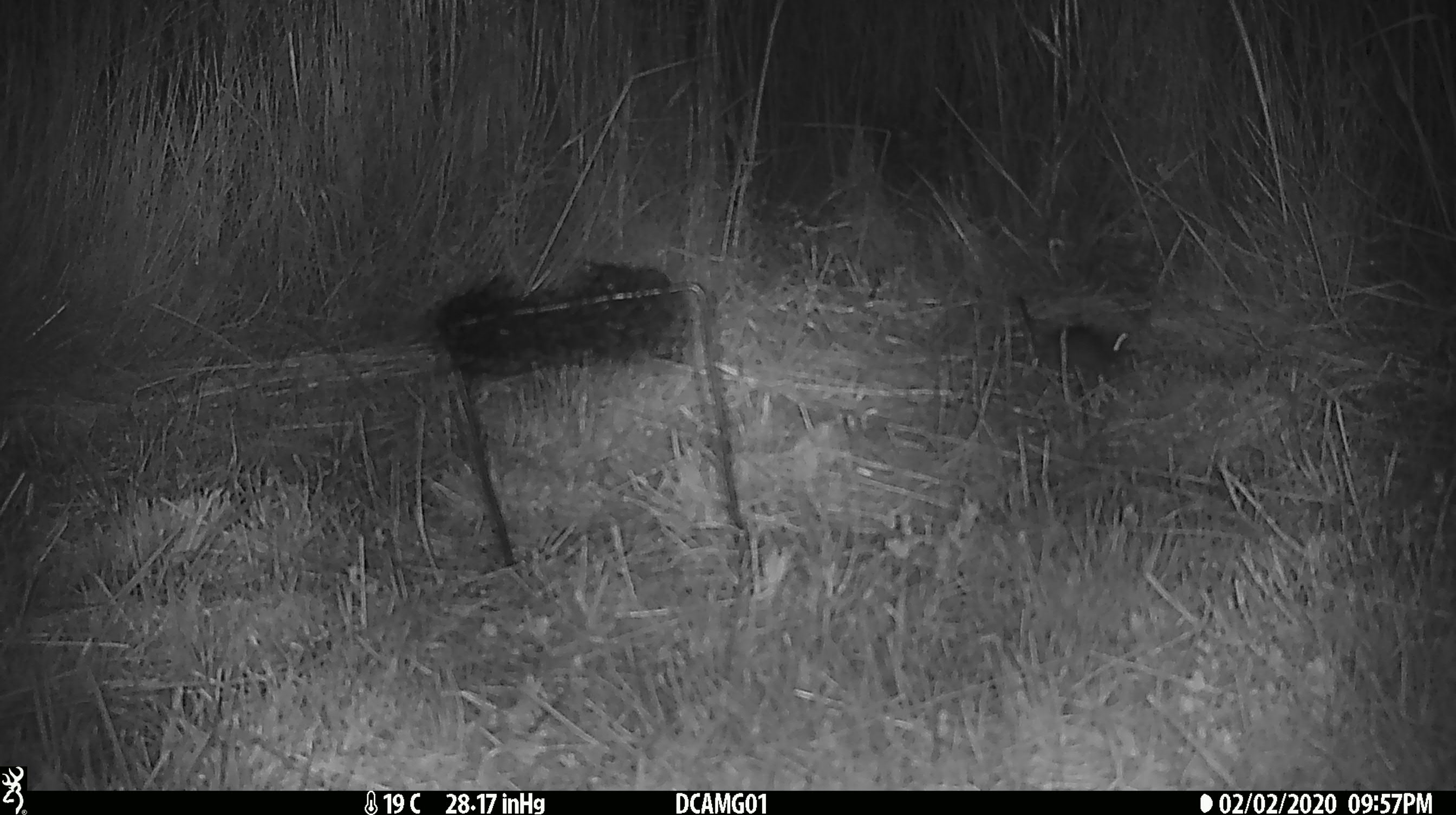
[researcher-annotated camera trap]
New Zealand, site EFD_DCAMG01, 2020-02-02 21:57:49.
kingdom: Animalia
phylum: Chordata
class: Mammalia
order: Rodentia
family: Muridae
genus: Mus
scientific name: Mus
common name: mouse